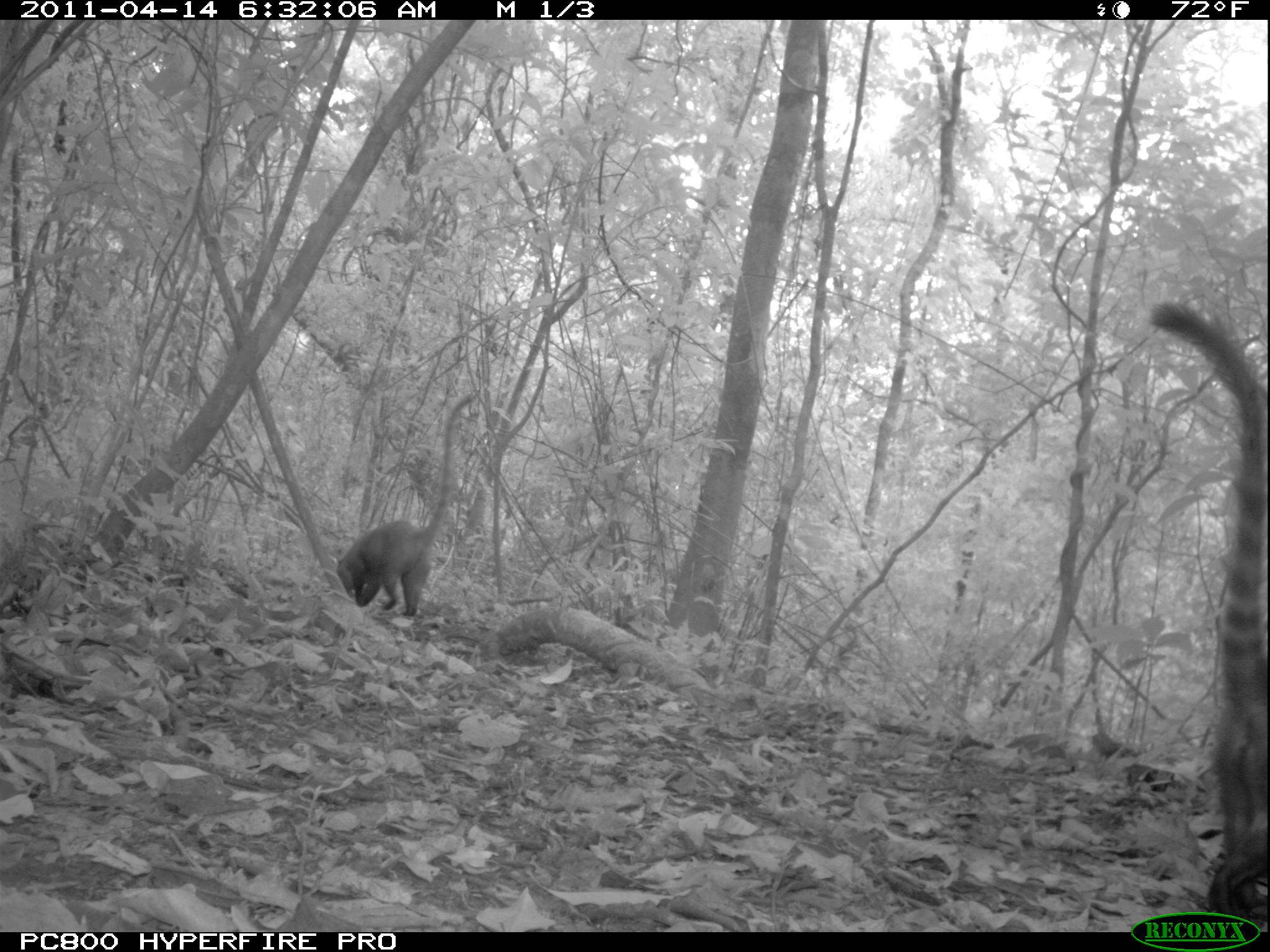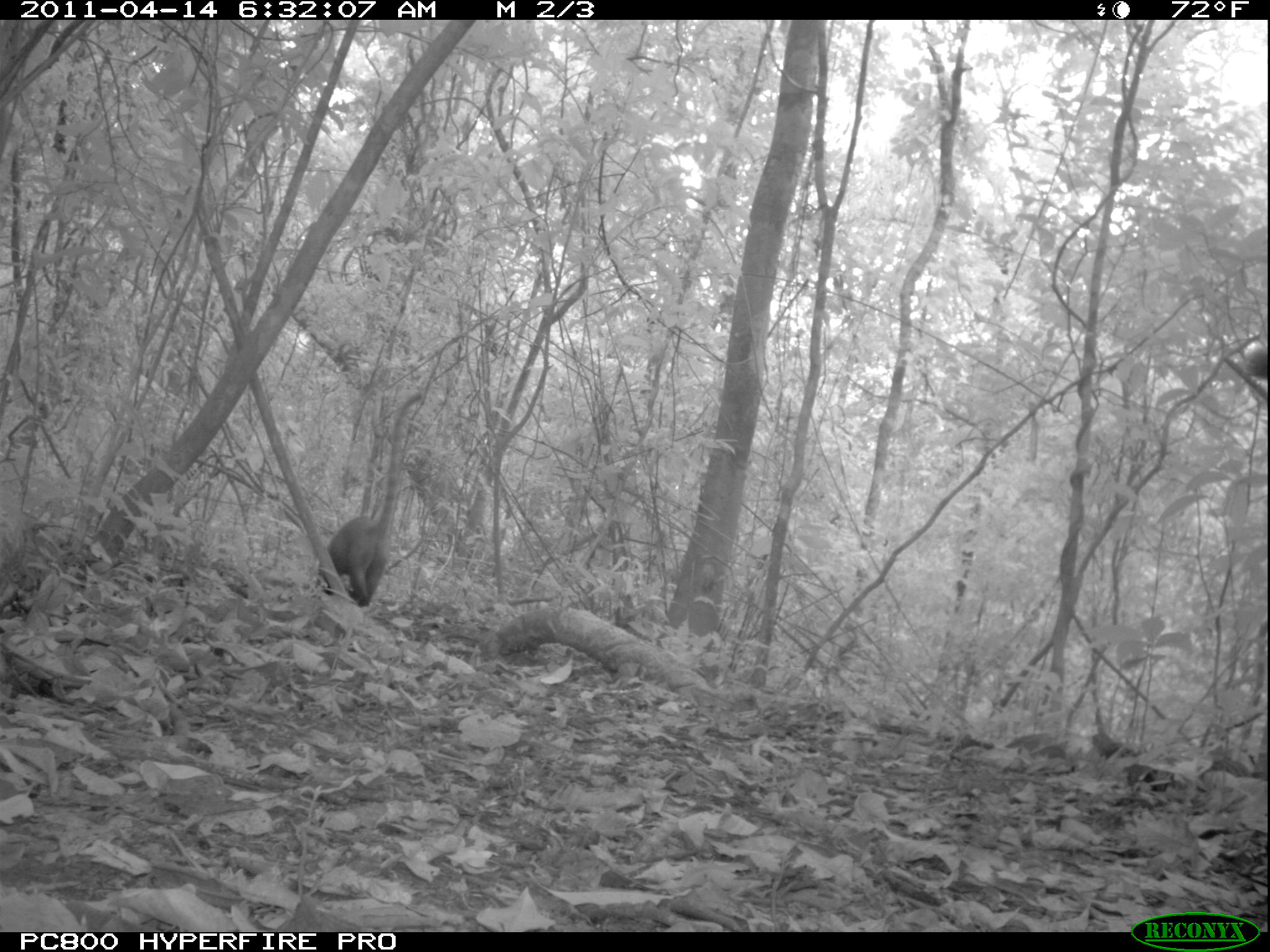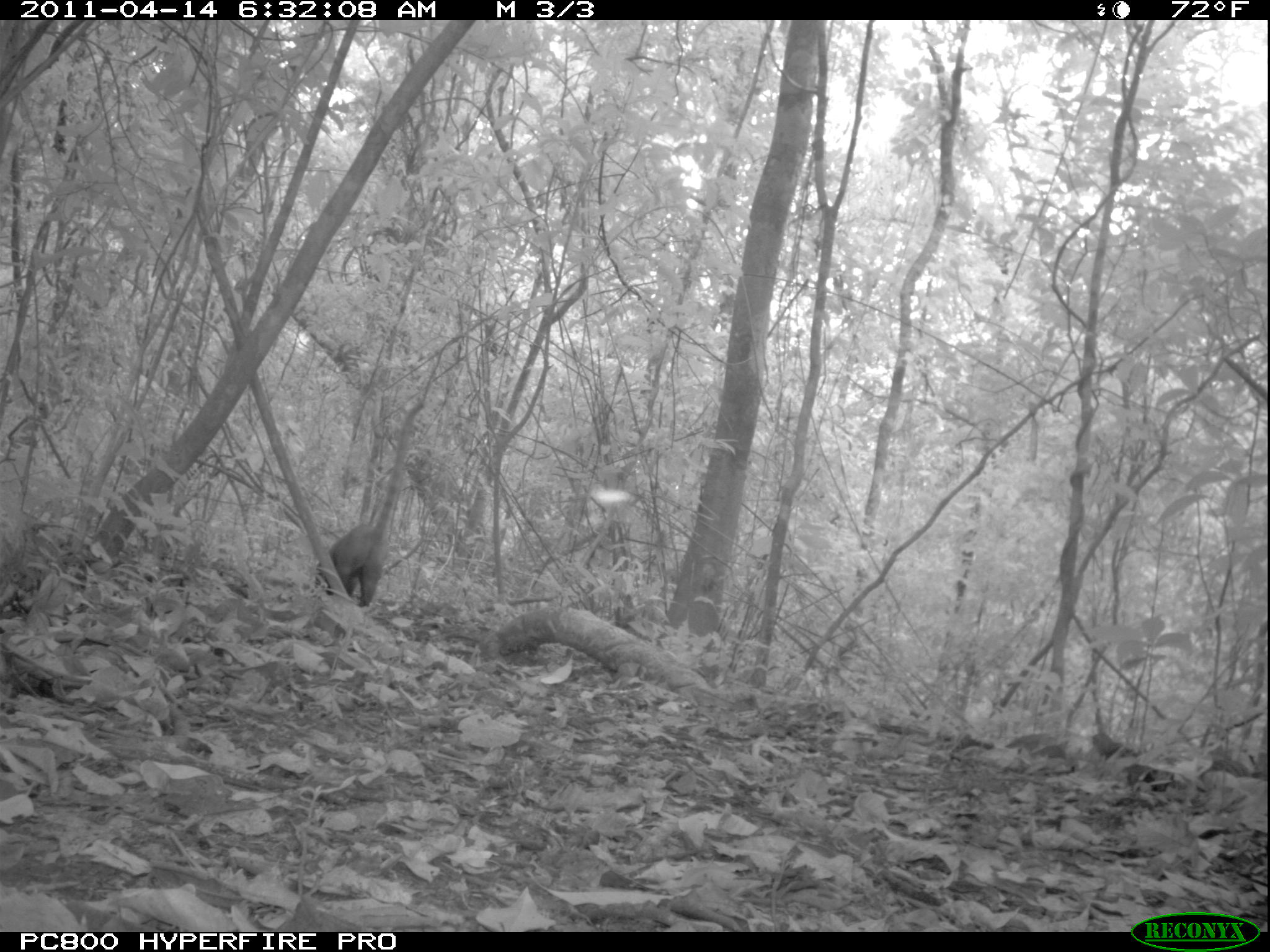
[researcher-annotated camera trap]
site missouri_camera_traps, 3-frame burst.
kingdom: Animalia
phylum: Chordata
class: Mammalia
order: Carnivora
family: Procyonidae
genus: Nasua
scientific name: Nasua narica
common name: white-nosed coati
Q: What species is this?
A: White-nosed coati (Nasua narica).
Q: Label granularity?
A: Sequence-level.